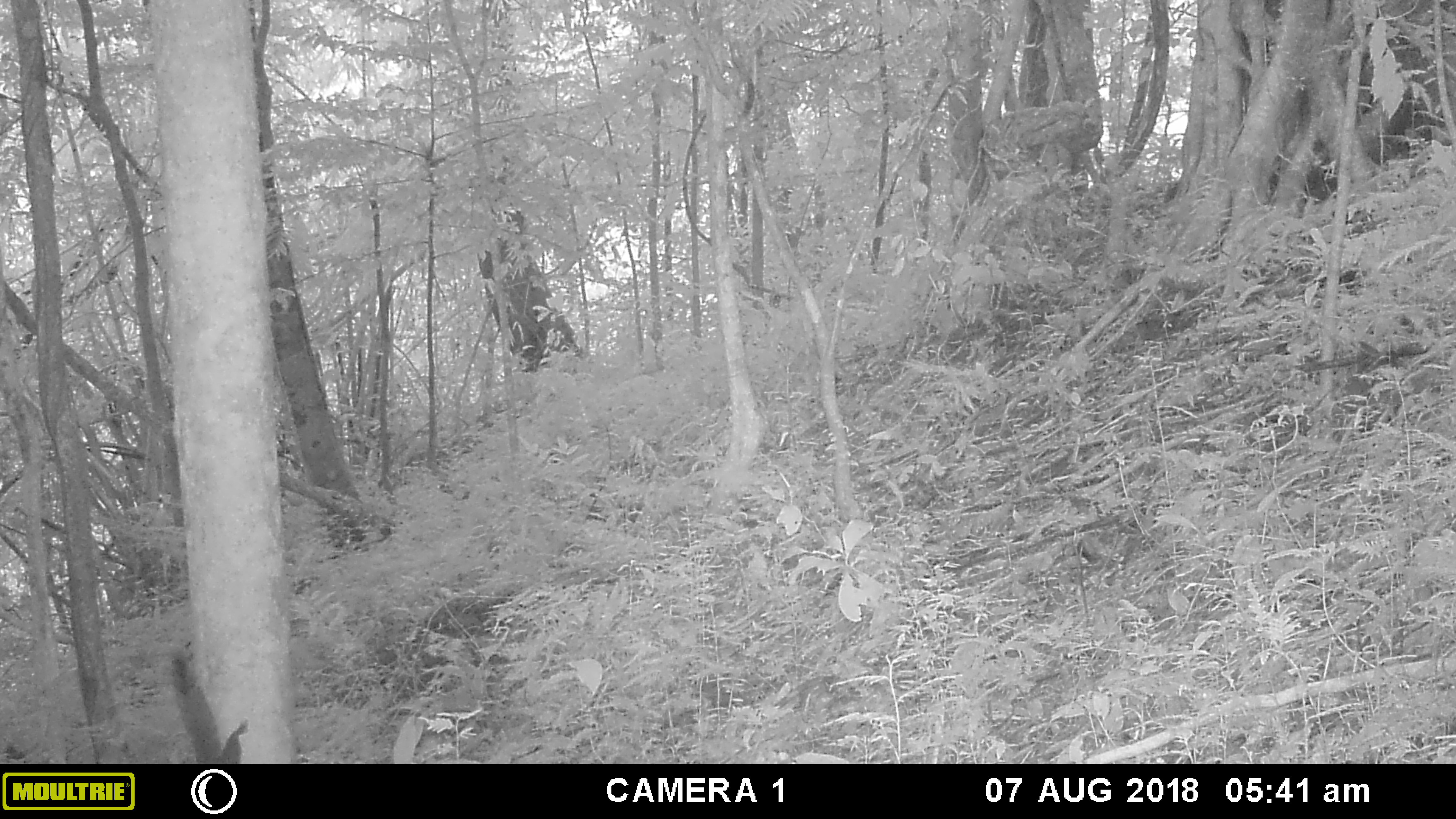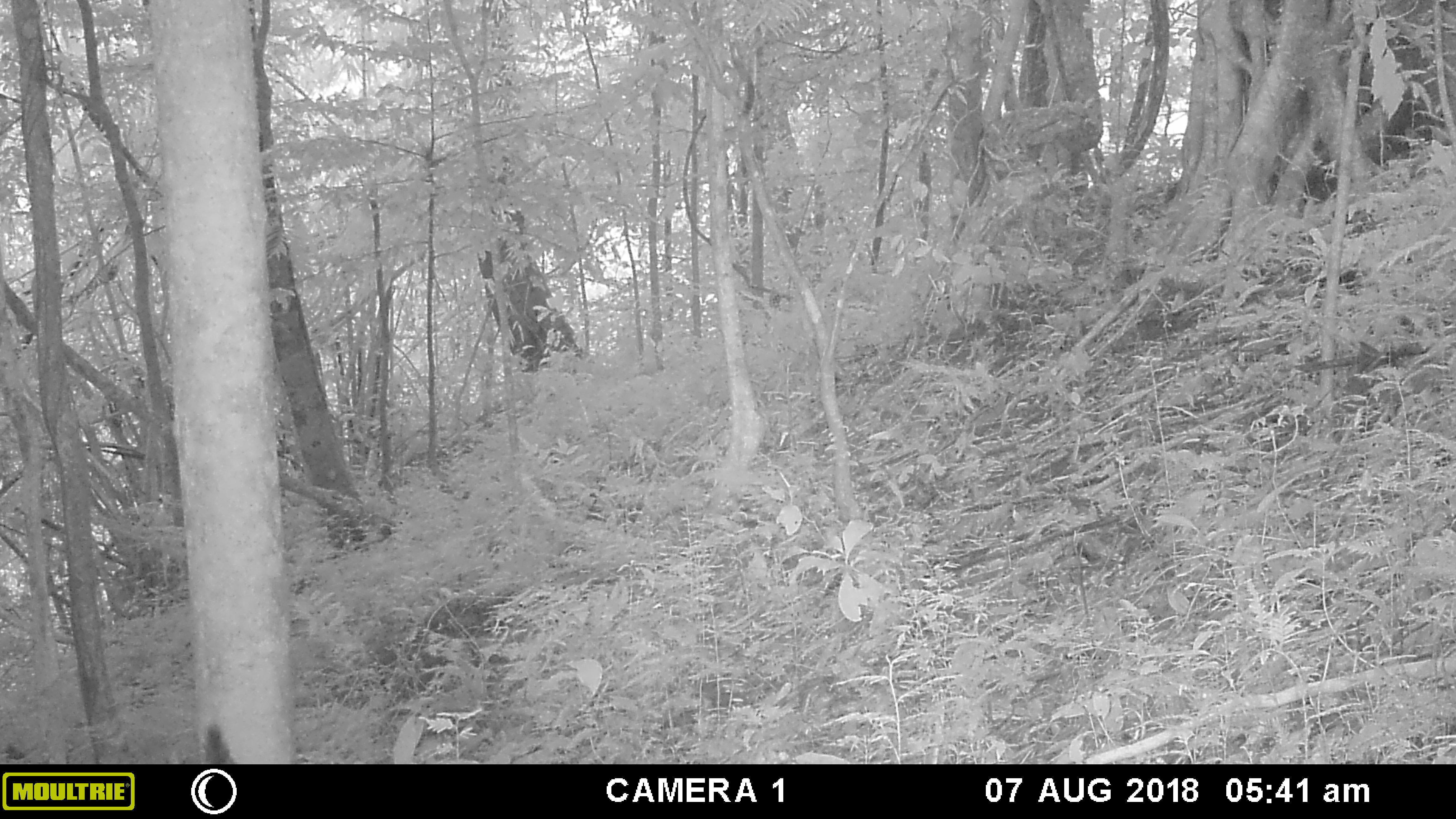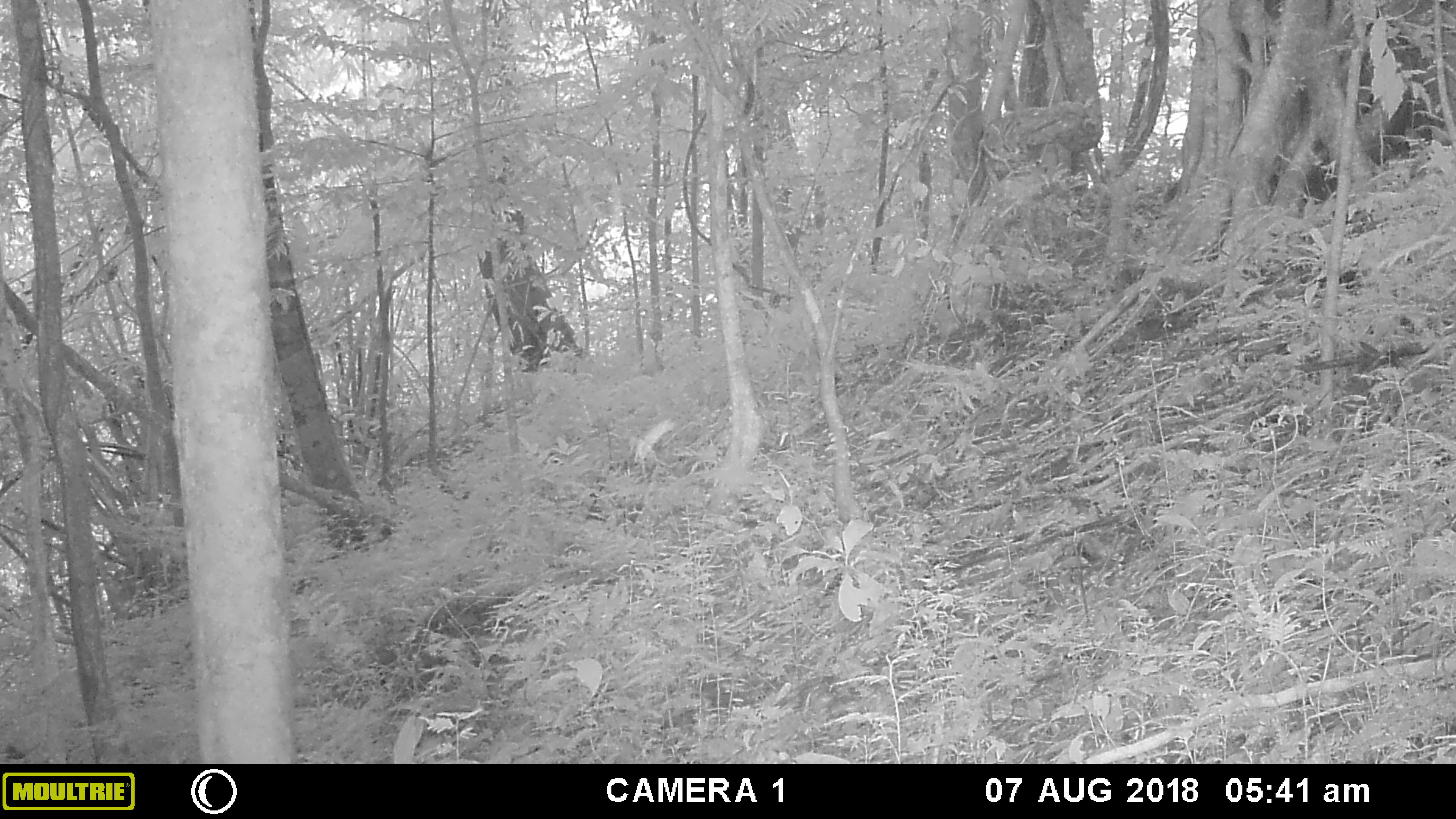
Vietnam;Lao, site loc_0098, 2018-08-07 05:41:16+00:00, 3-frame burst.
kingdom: Animalia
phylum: Chordata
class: Mammalia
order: Rodentia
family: Sciuridae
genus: Callosciurus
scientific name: Callosciurus erythraeus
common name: pallas's squirrel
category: pallass squirrel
Pallass squirrel (pallas's squirrel) (Callosciurus erythraeus). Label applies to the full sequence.